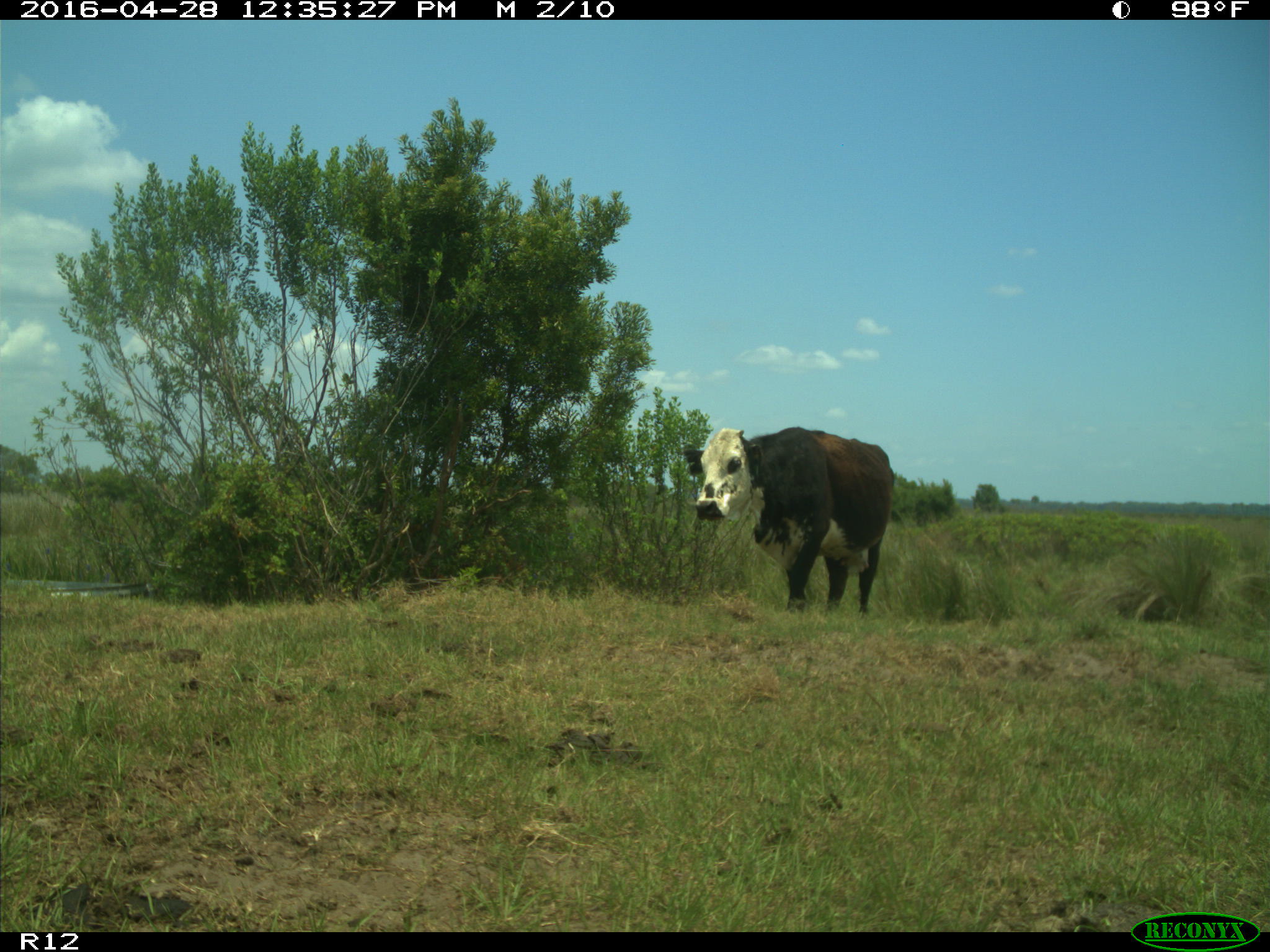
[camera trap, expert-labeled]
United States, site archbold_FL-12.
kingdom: Animalia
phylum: Chordata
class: Mammalia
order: Artiodactyla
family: Bovidae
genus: Bos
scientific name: Bos taurus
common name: domestic cow